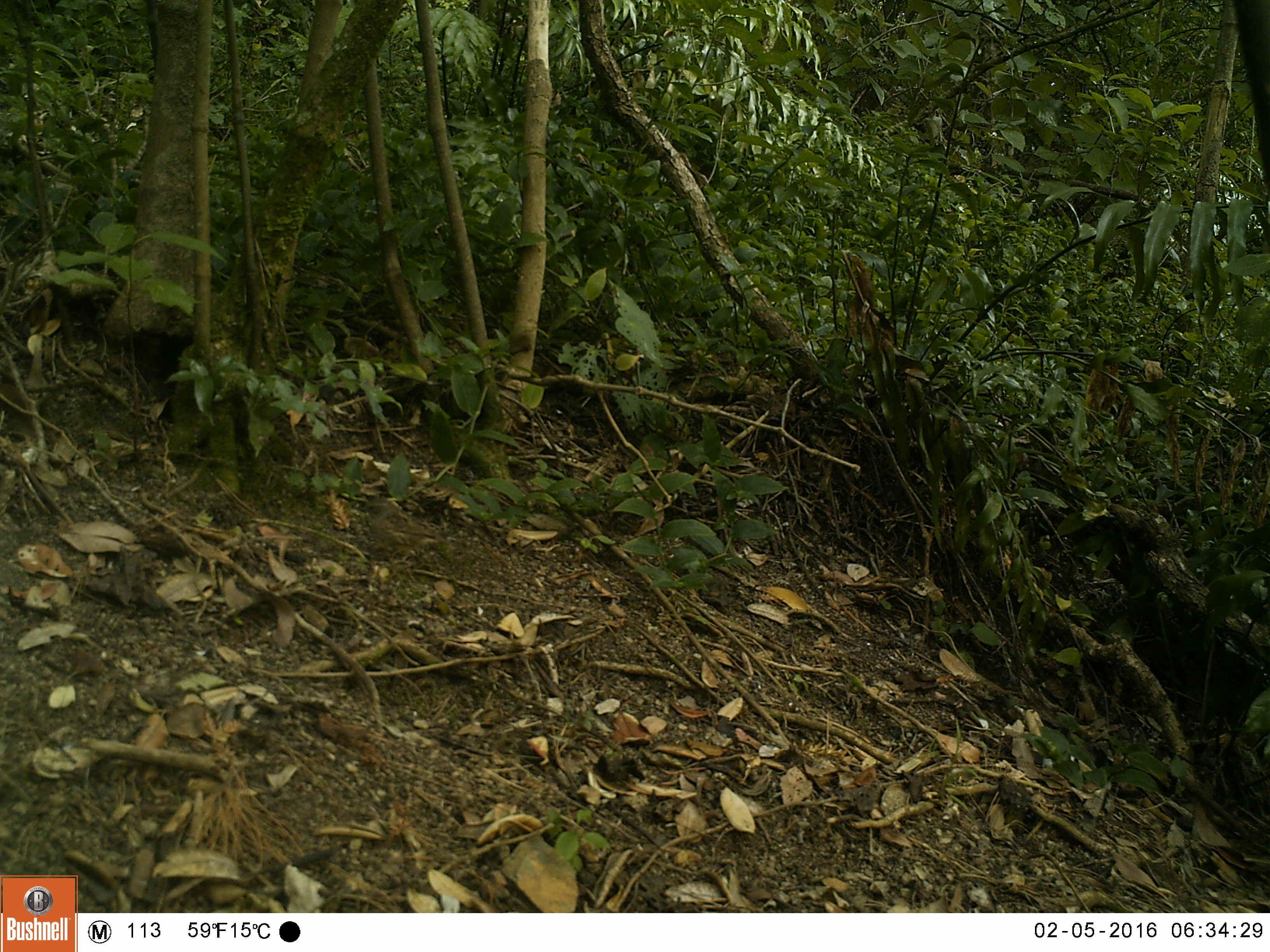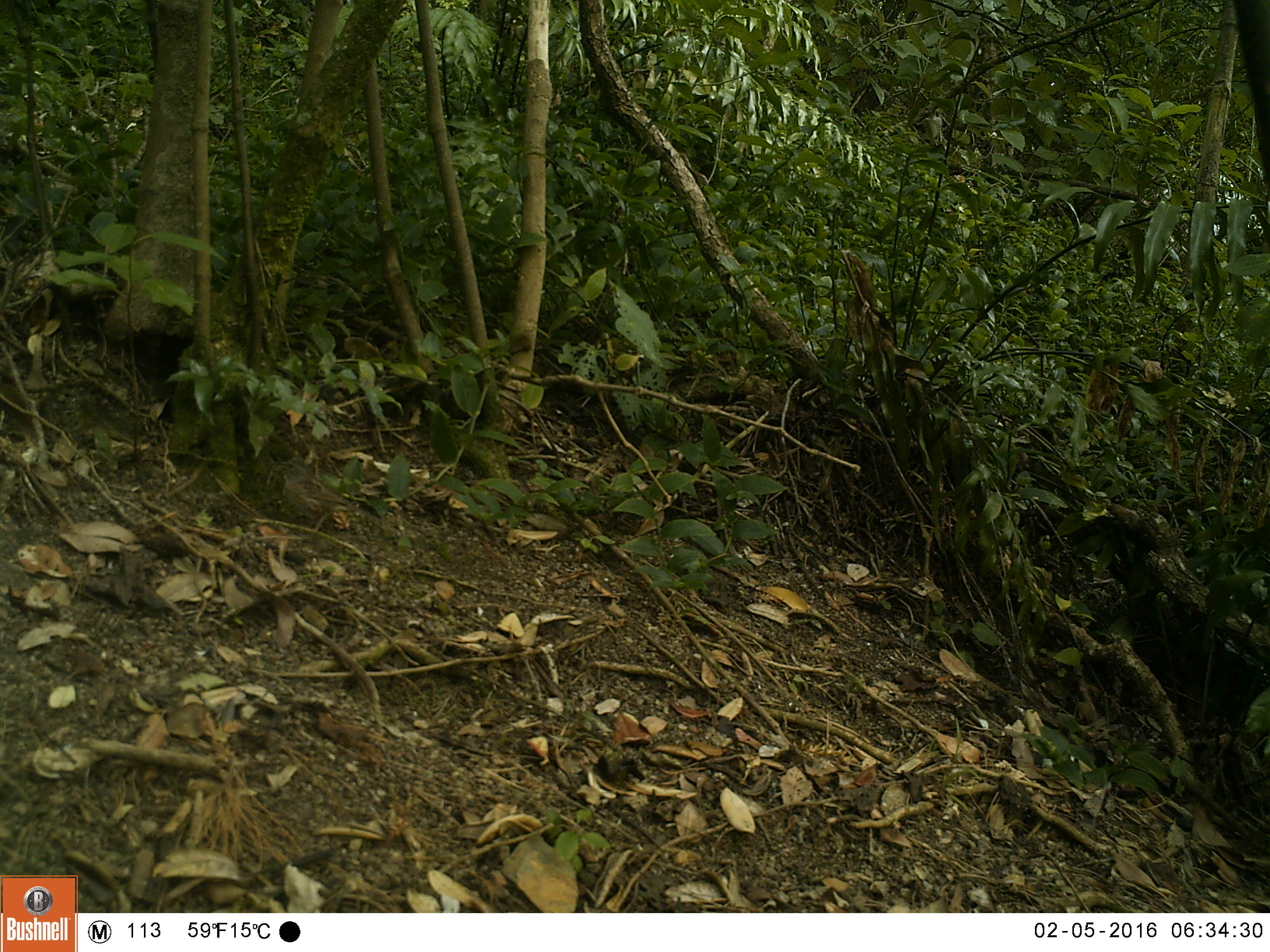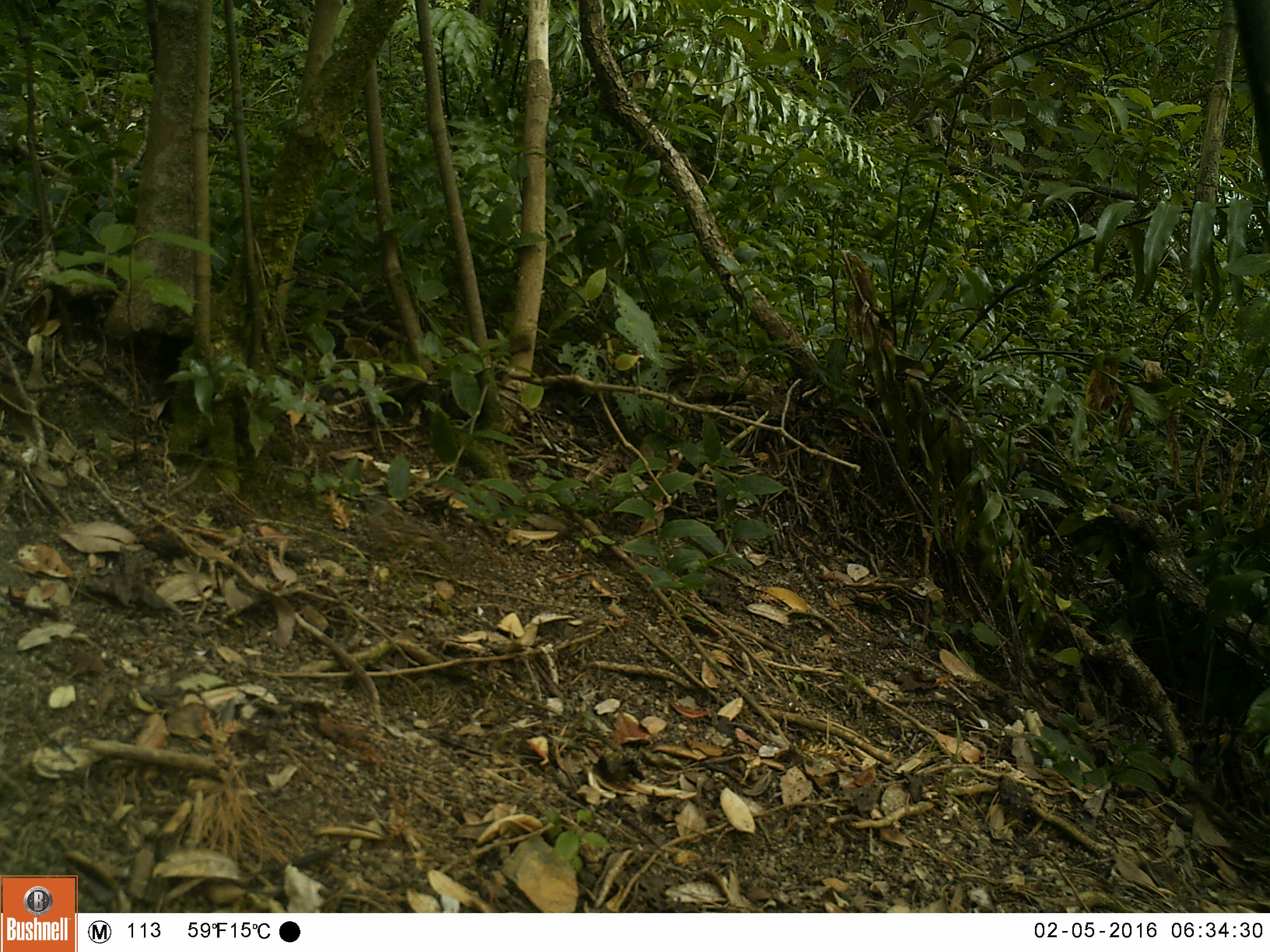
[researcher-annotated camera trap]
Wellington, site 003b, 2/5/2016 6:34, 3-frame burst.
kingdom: Animalia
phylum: Chordata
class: Aves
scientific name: Aves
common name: bird